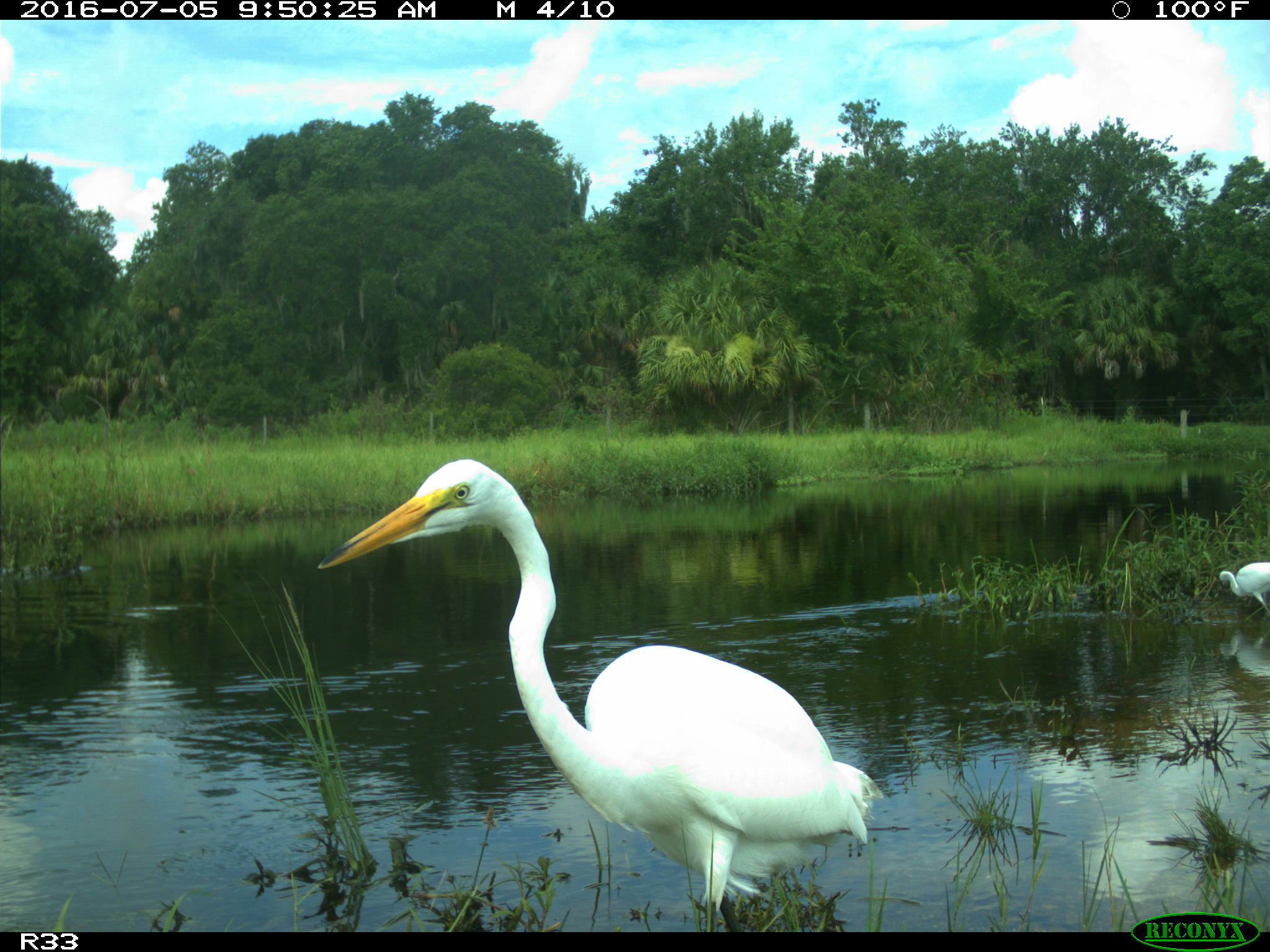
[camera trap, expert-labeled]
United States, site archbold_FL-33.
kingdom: Animalia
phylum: Chordata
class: Aves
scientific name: Aves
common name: birds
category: unidentified bird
Unidentified bird (birds) (Aves).